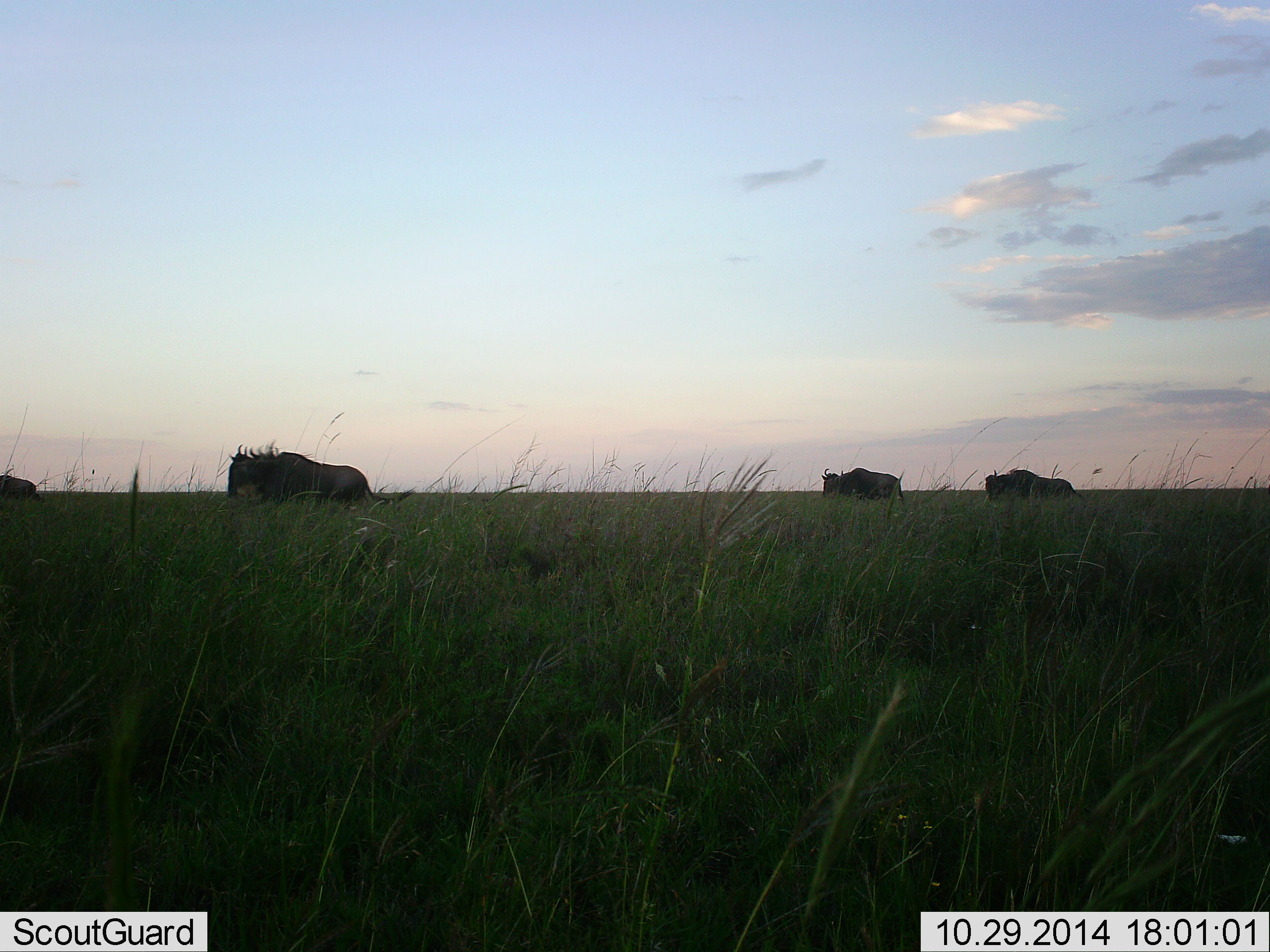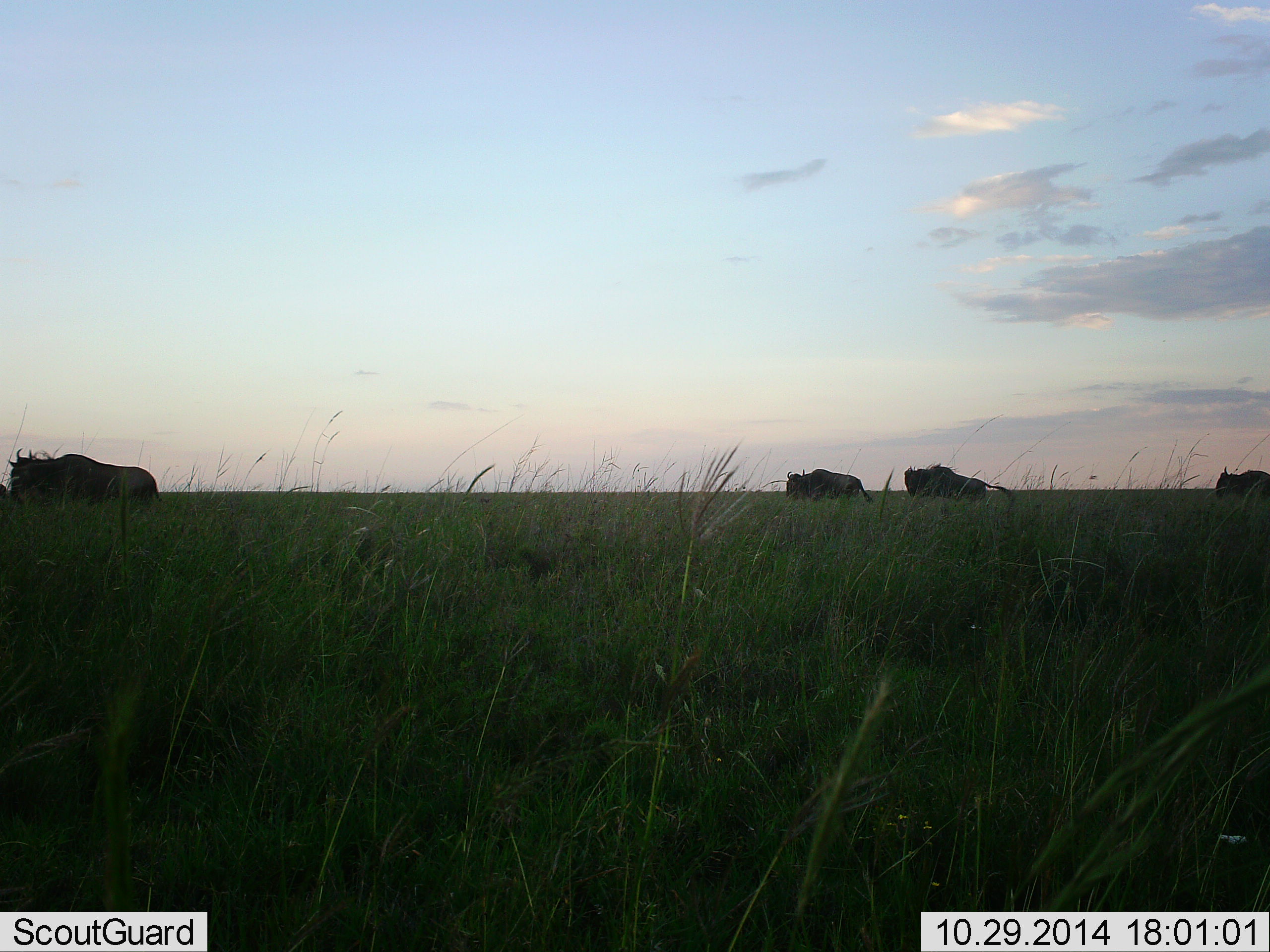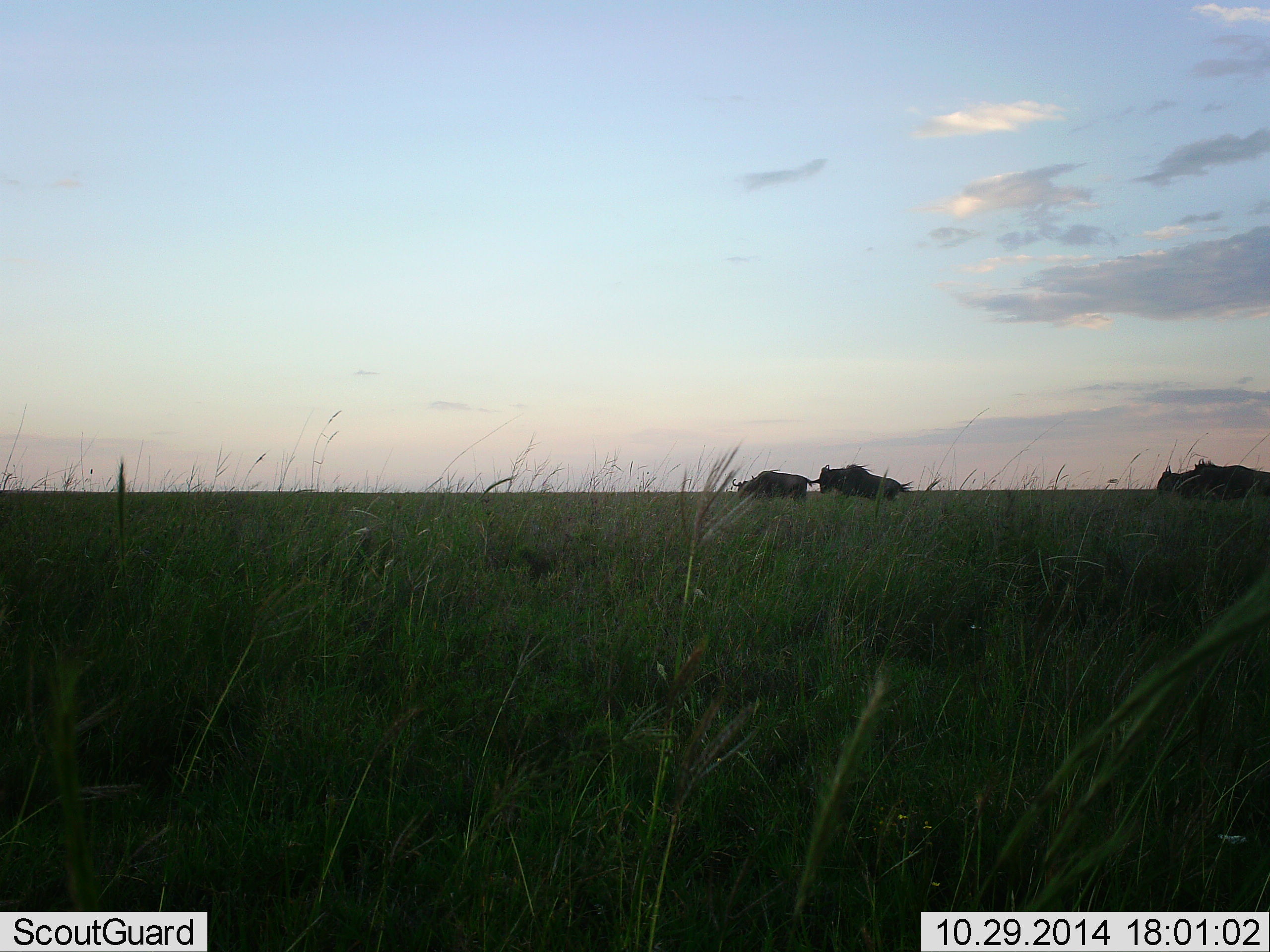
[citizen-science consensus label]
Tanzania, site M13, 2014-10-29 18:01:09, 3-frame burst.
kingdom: Animalia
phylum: Chordata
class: Mammalia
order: Artiodactyla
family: Bovidae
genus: Connochaetes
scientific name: Connochaetes taurinus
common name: blue wildebeest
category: wildebeest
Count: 5.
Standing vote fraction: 0%.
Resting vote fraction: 0%.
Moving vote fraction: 100%.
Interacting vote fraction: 0%.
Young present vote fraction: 10%.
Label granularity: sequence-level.